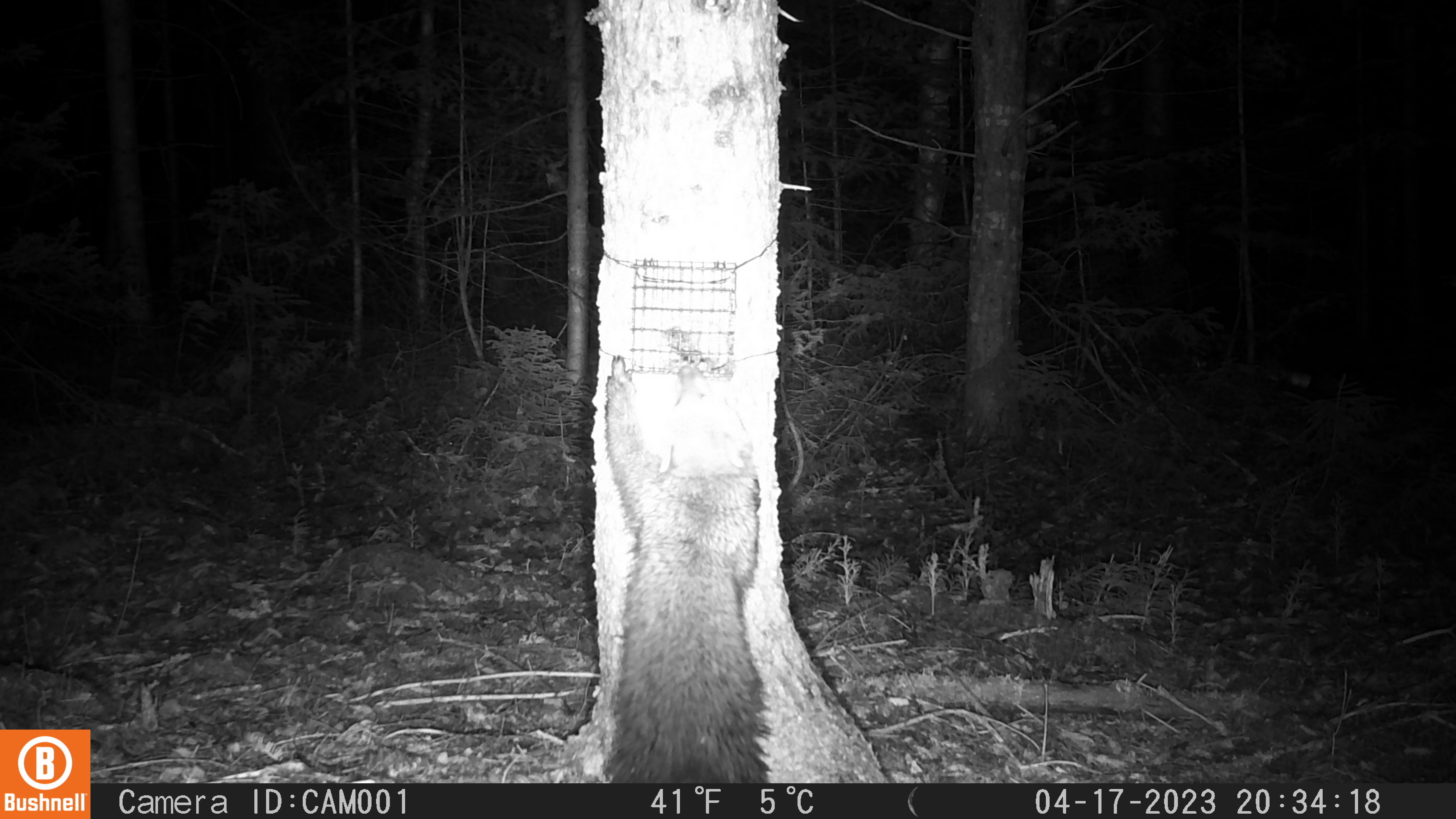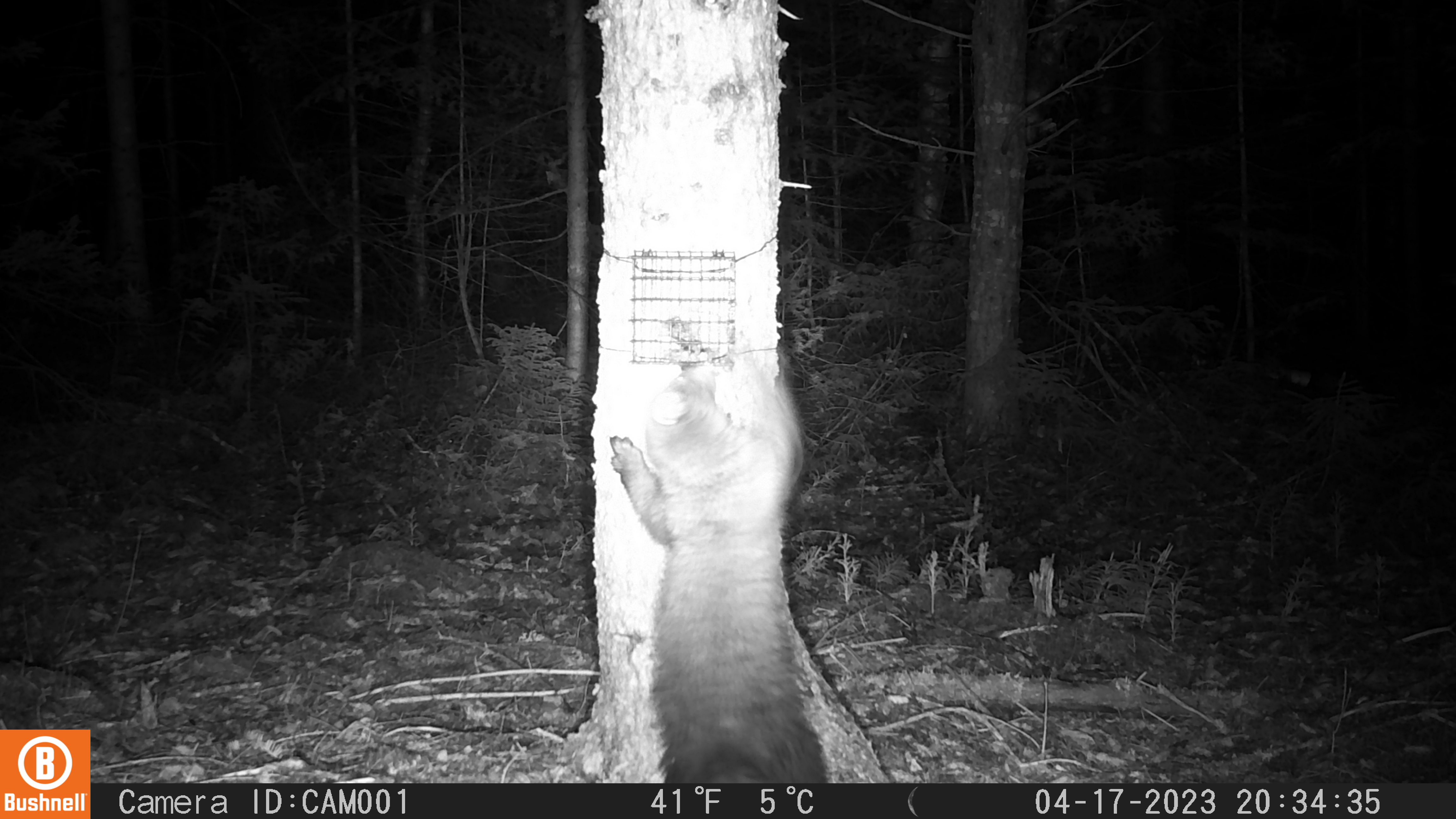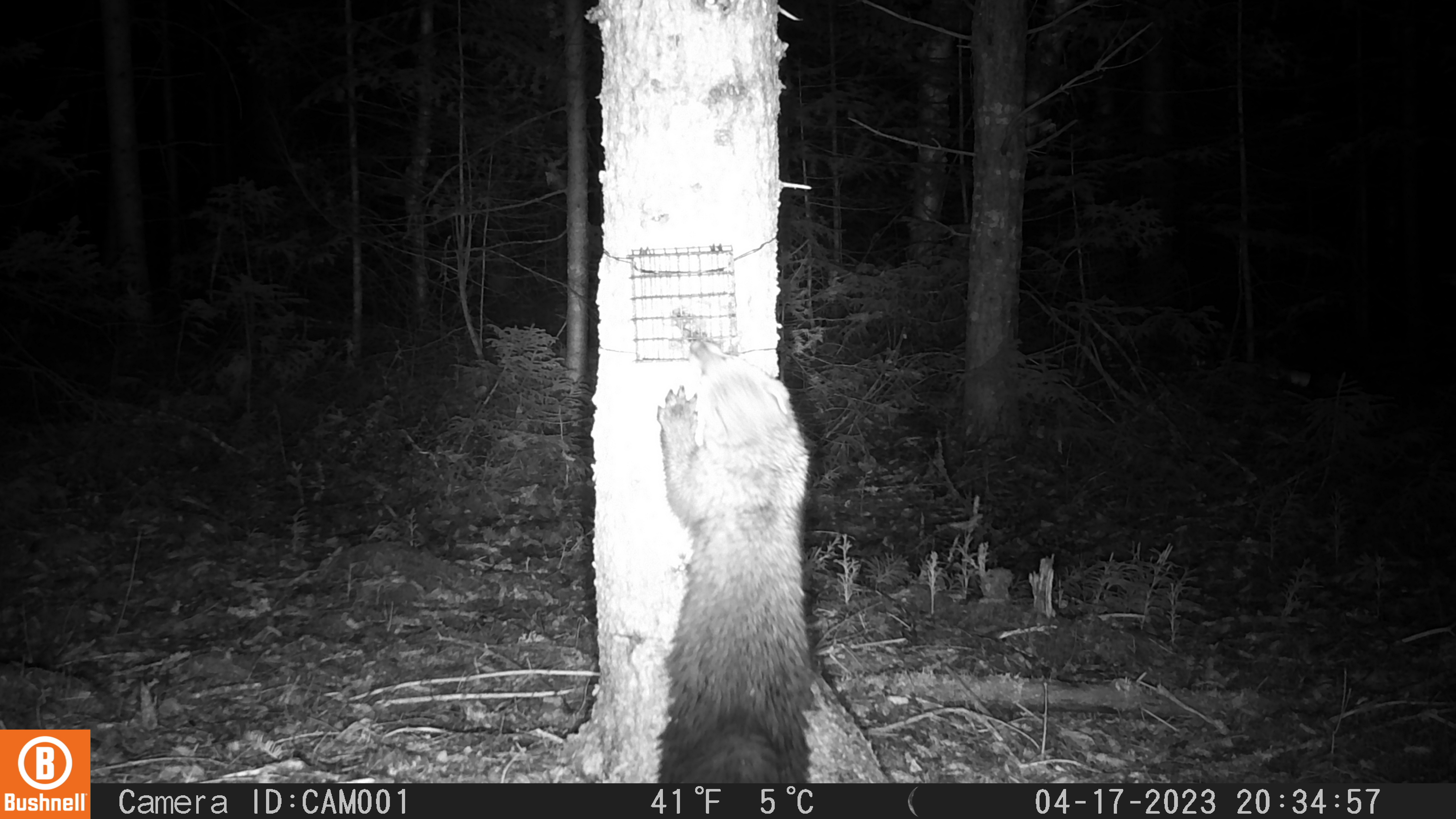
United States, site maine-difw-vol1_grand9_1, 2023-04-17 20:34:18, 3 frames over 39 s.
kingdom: Animalia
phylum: Chordata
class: Mammalia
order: Carnivora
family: Mustelidae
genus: Pekania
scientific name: Pekania pennanti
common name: fisher